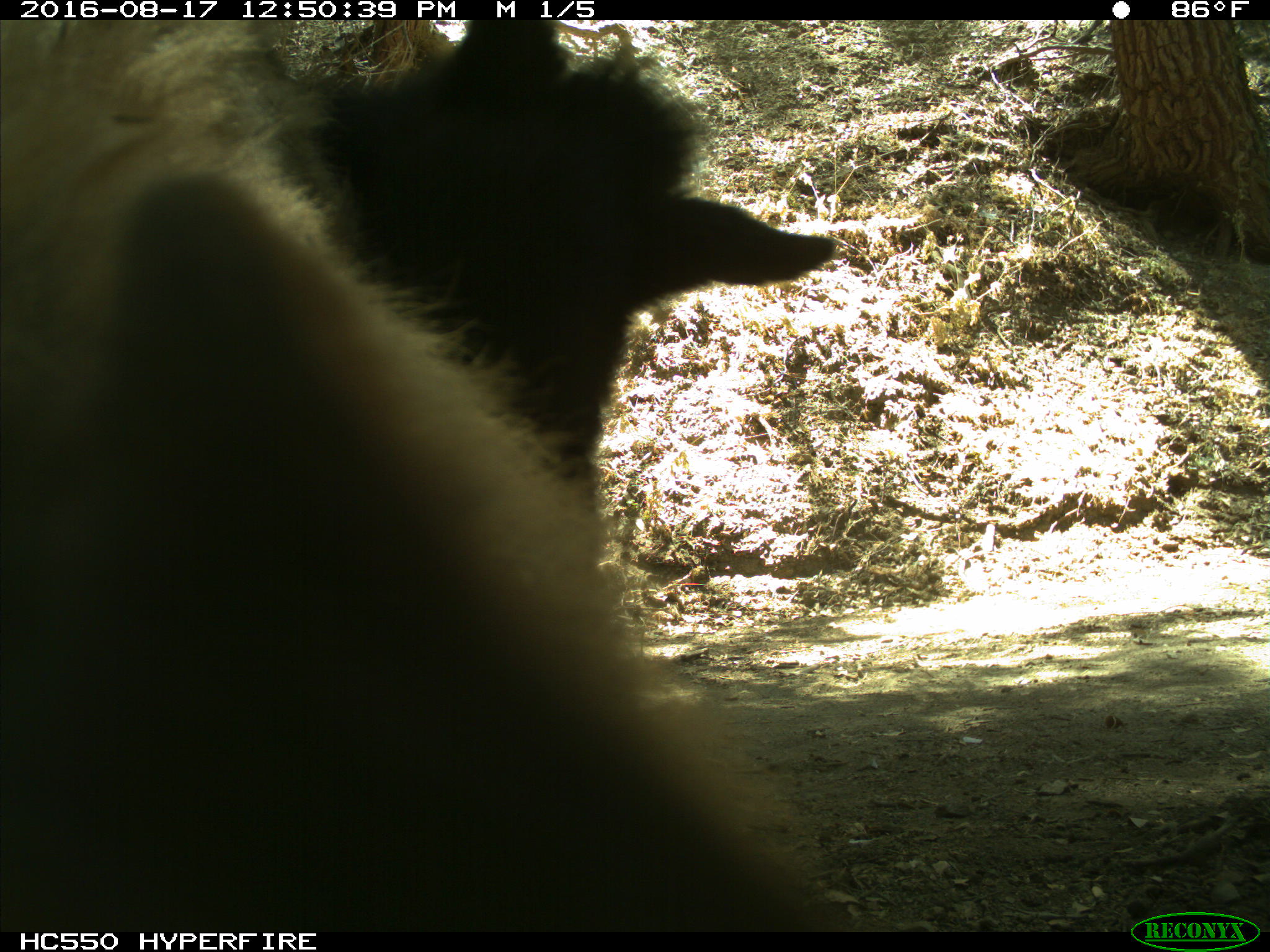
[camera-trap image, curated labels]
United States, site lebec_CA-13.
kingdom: Animalia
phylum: Chordata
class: Mammalia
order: Carnivora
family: Ursidae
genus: Ursus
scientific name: Ursus americanus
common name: american black bear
Ursus americanus (american black bear).